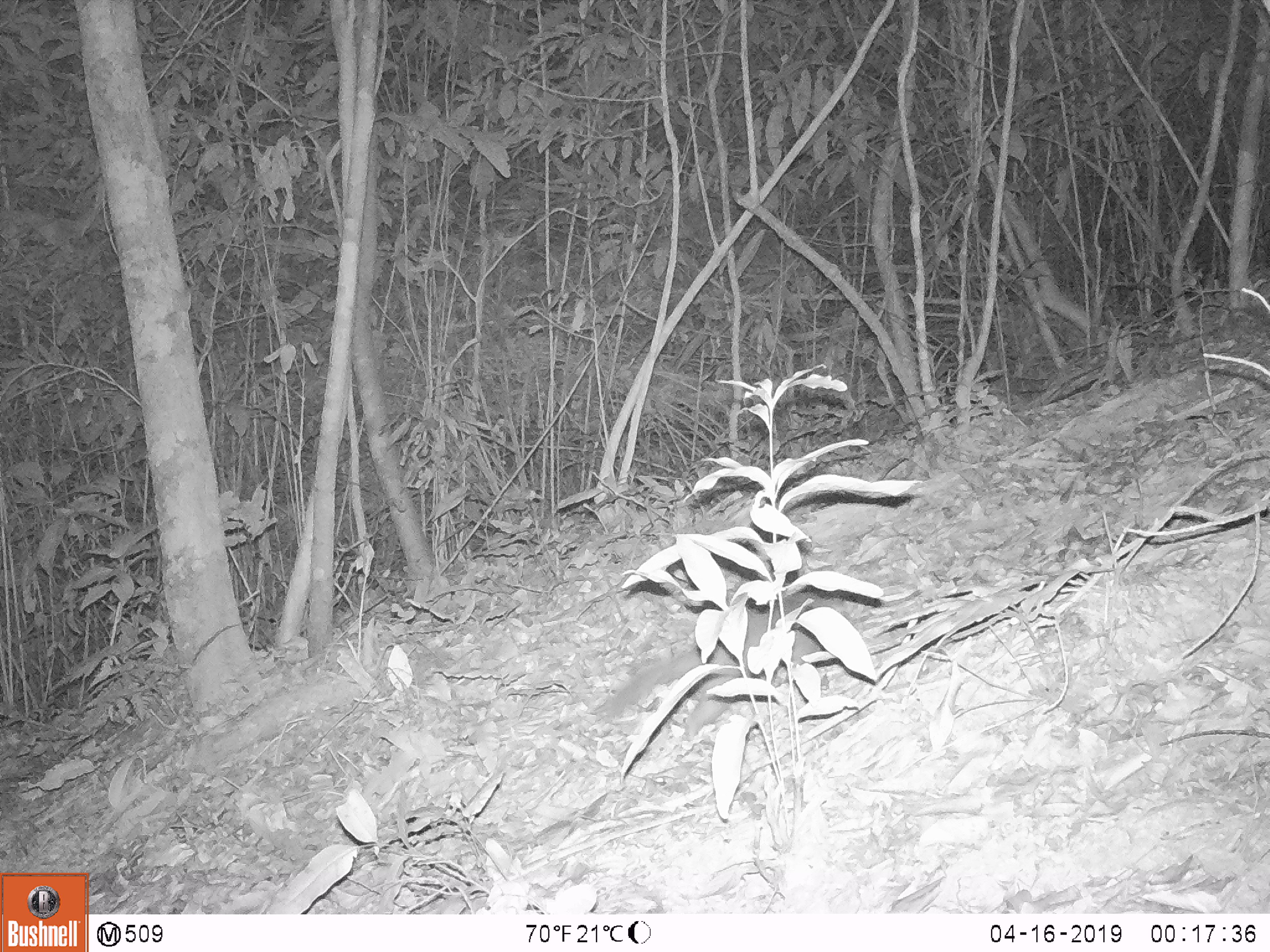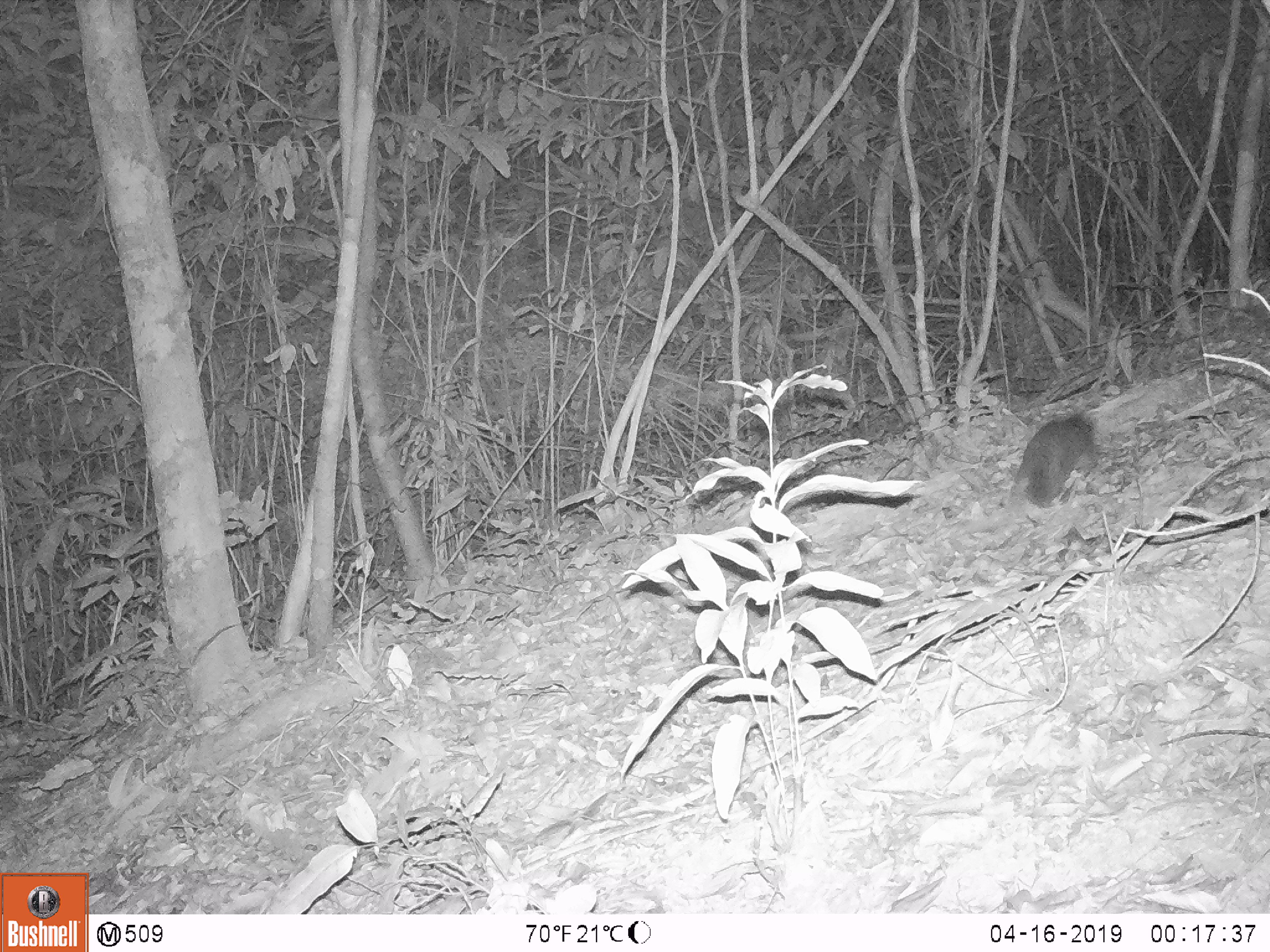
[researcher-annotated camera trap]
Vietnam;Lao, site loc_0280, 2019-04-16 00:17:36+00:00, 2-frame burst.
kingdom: Animalia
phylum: Chordata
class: Mammalia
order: Carnivora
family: Mustelidae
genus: Melogale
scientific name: Melogale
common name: ferret badger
Ferret badger (Melogale). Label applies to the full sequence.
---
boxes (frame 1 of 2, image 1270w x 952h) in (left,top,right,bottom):
ferret badger: (602,591,863,740)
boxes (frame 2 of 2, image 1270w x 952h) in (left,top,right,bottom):
ferret badger: (1007,412,1100,507)